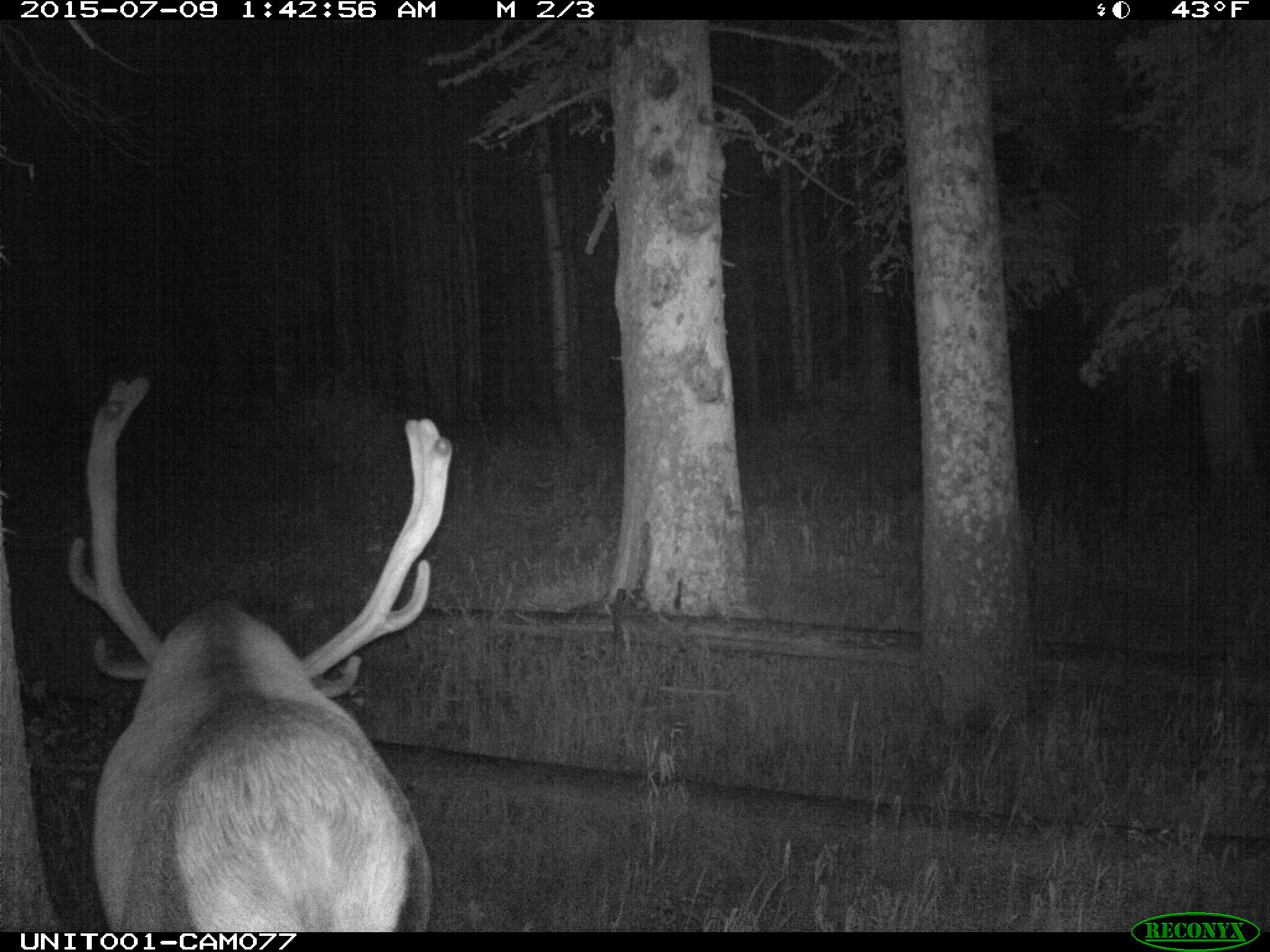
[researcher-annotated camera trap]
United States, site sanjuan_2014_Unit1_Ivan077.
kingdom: Animalia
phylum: Chordata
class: Mammalia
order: Artiodactyla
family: Cervidae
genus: Cervus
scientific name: Cervus elaphus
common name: red deer